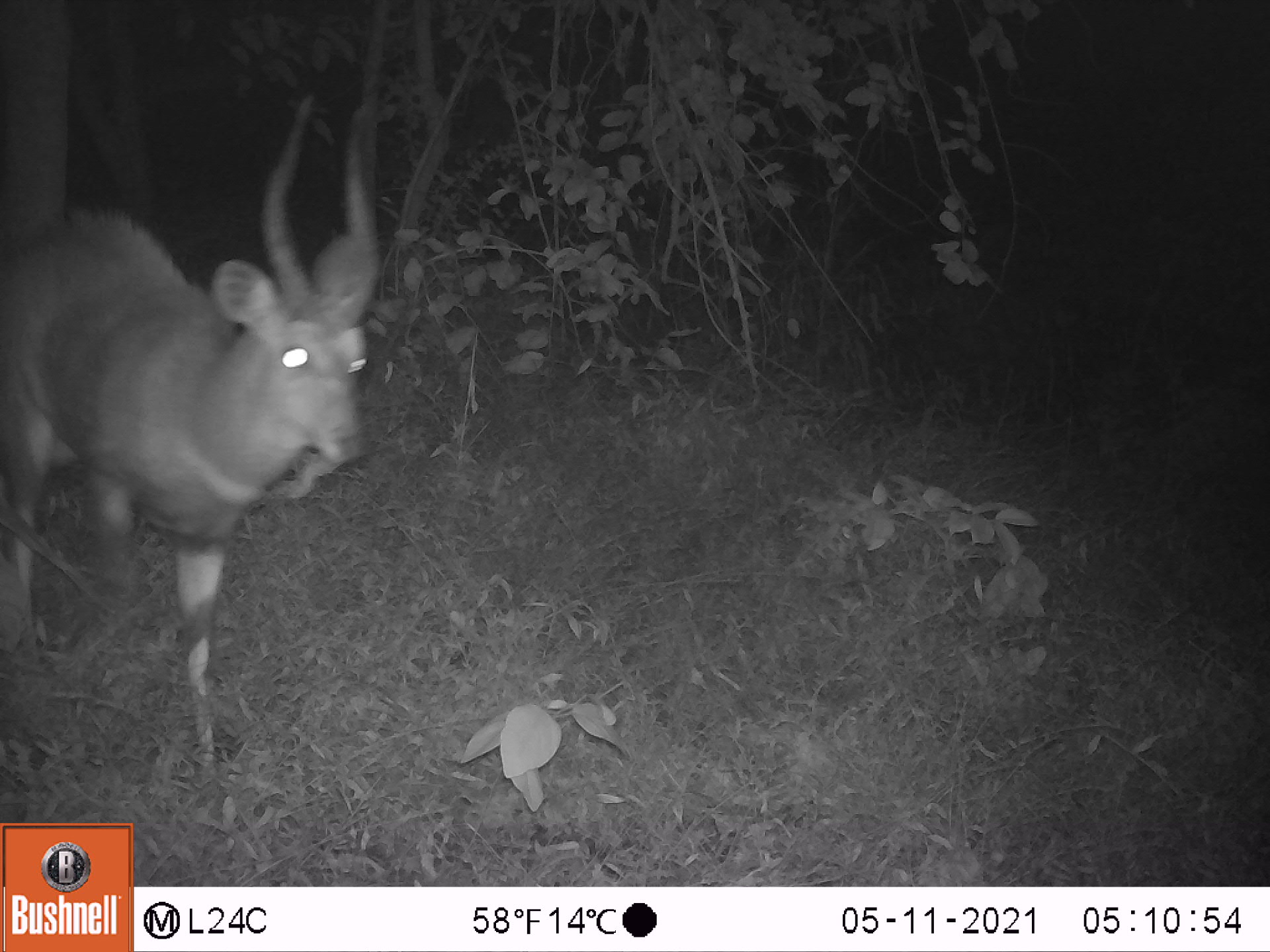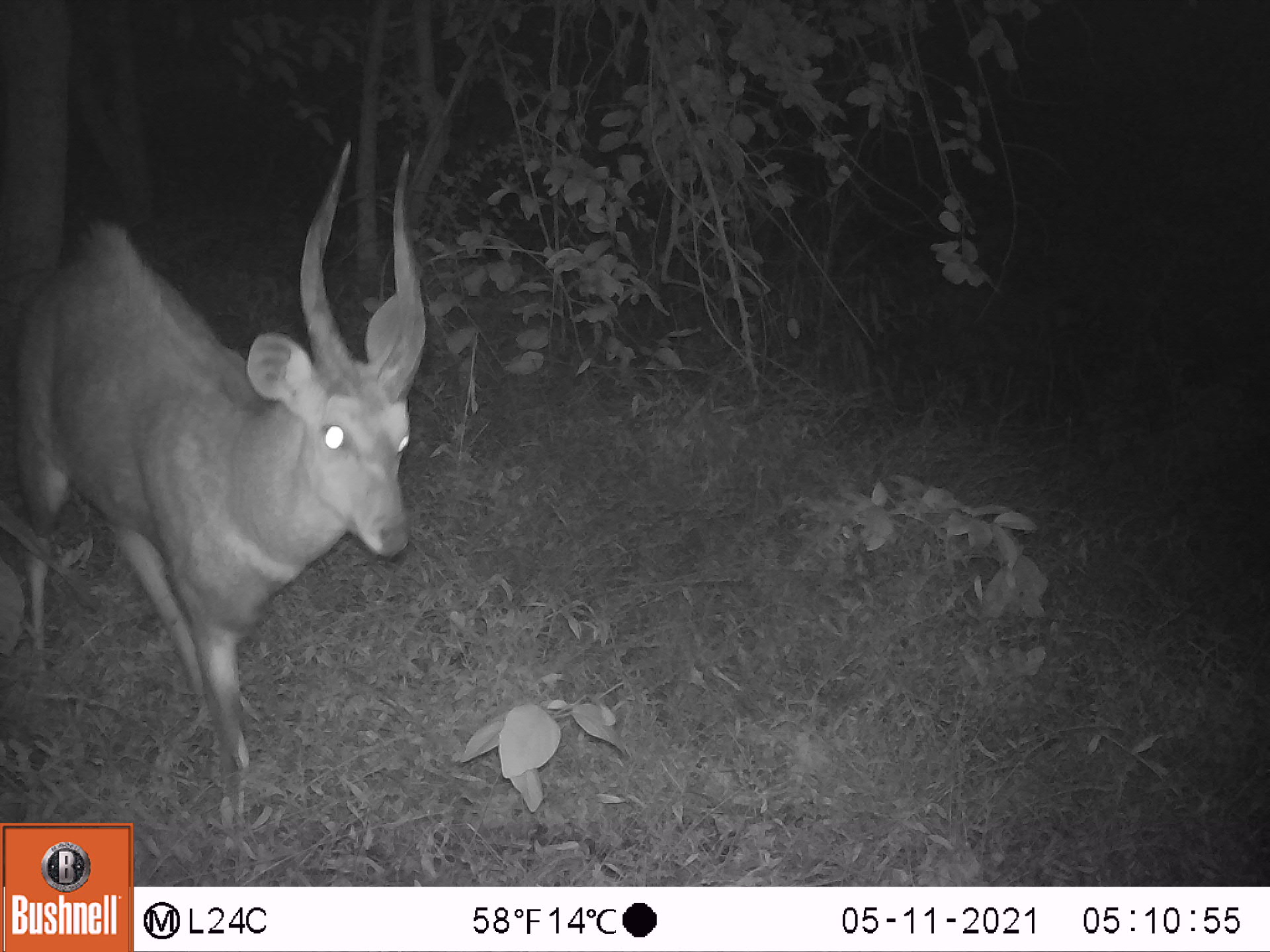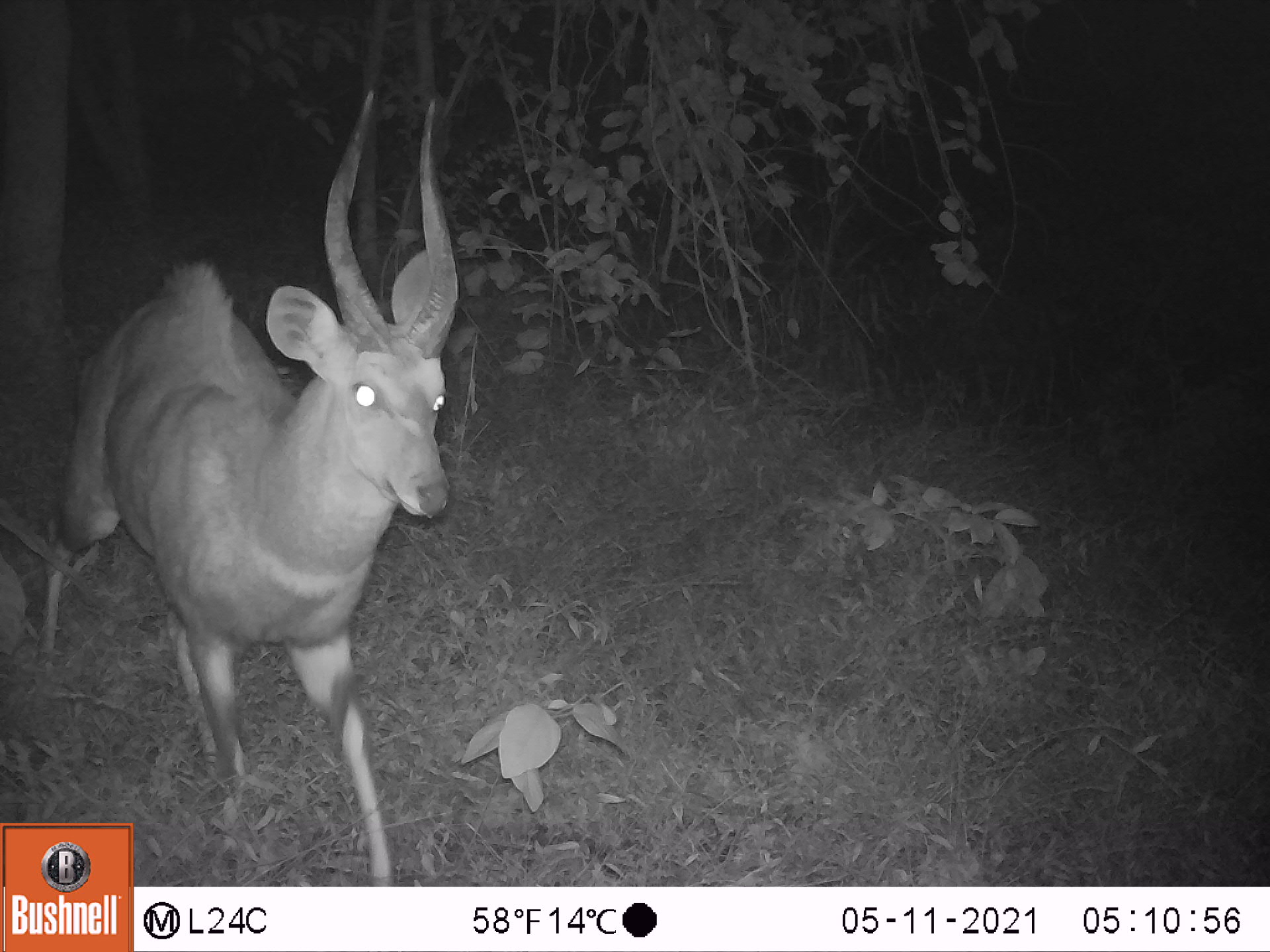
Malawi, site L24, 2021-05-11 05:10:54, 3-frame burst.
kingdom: Animalia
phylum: Chordata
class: Mammalia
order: Artiodactyla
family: Bovidae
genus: Tragelaphus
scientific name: Tragelaphus sylvaticus sylvaticus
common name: cape bushbuck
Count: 1.